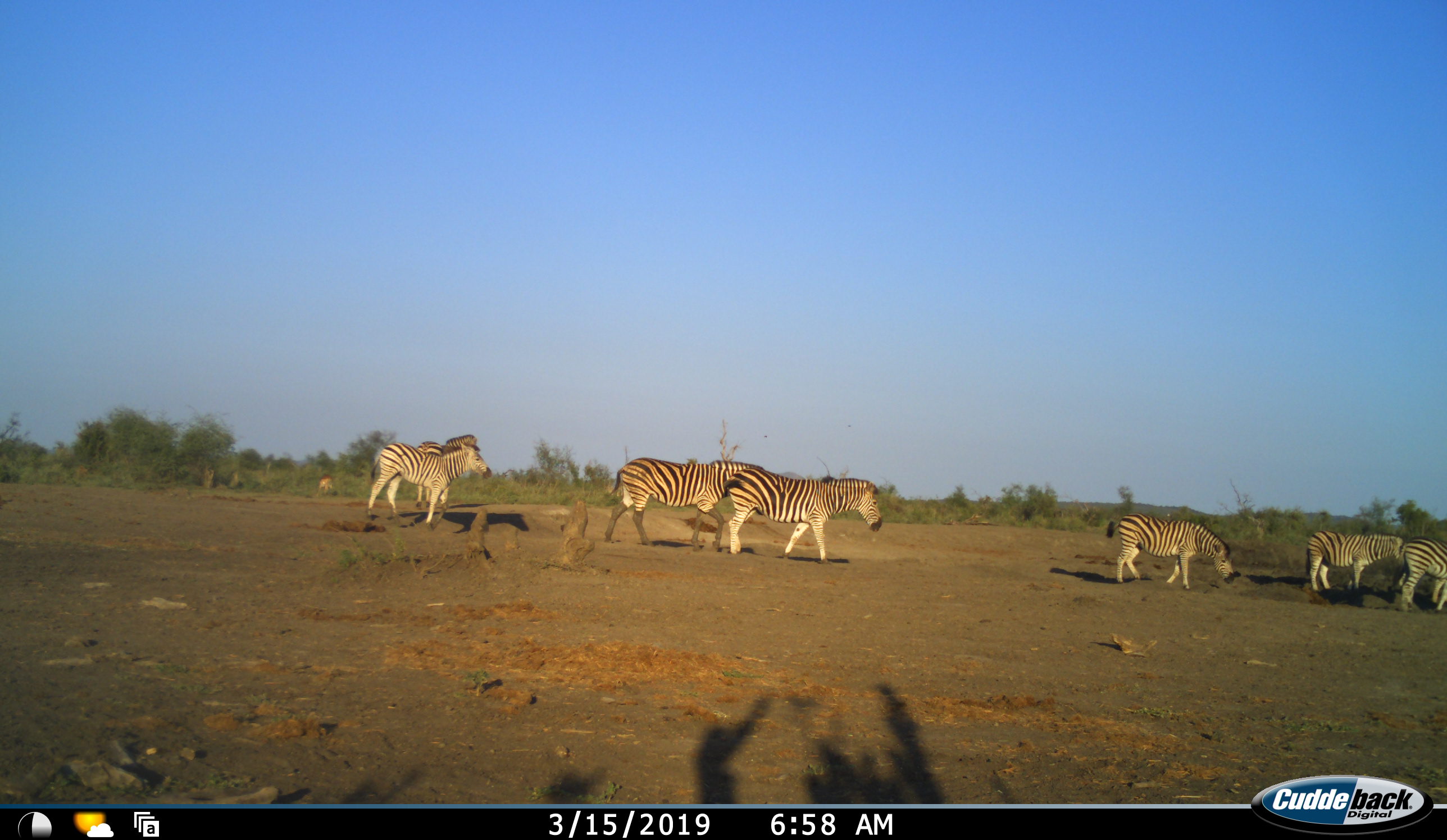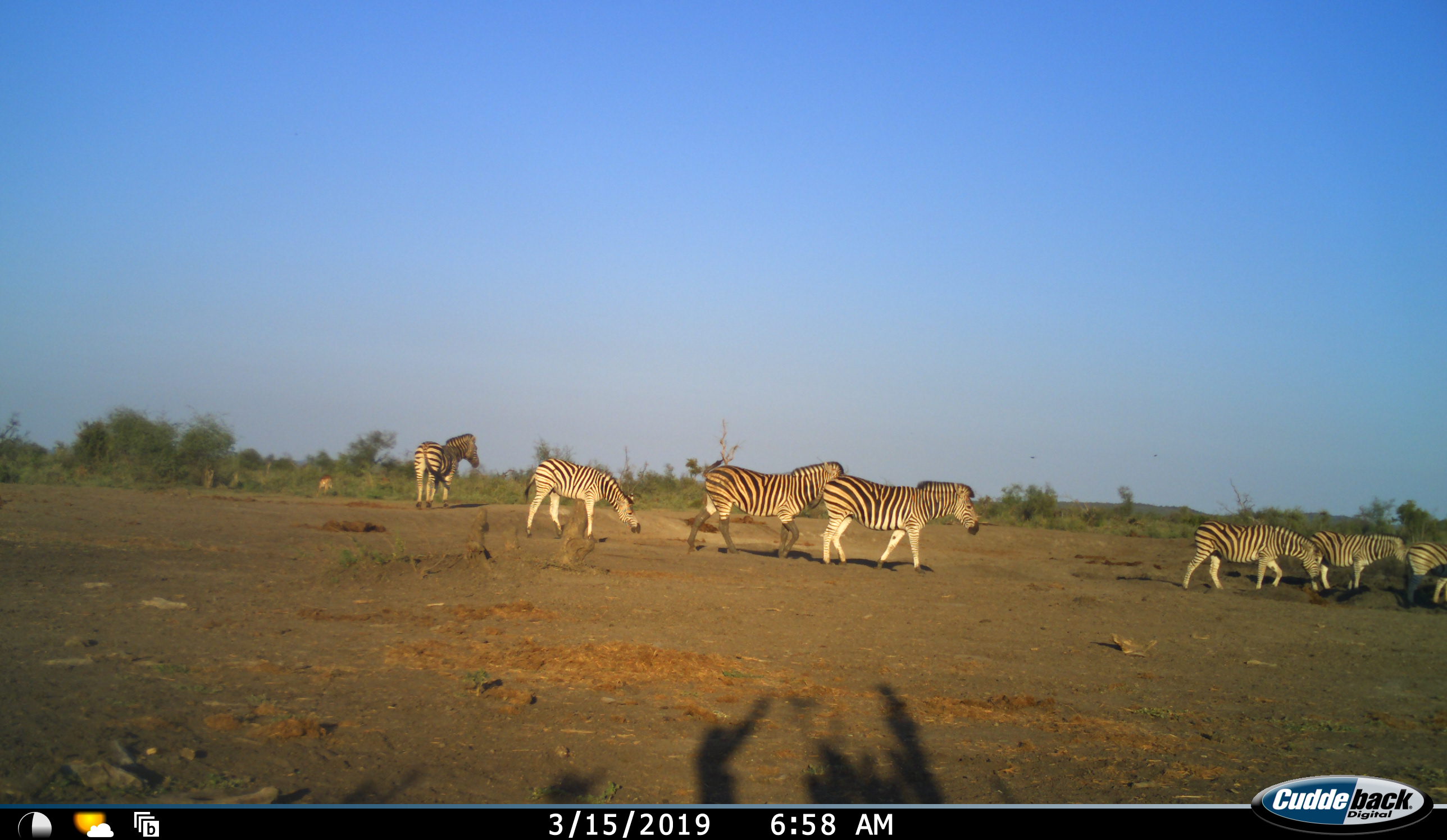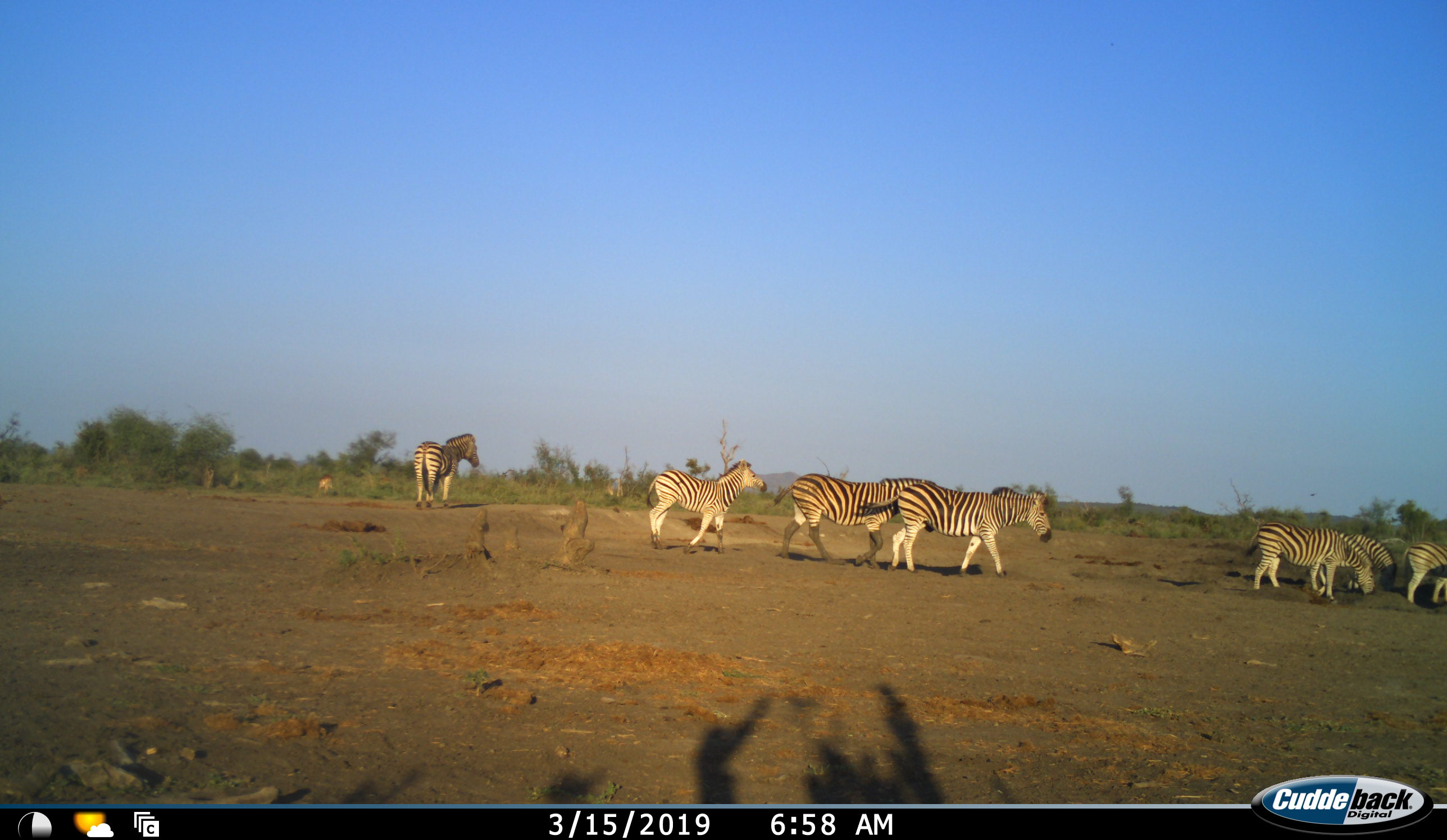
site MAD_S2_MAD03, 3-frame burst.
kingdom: Animalia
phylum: Chordata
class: Mammalia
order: Perissodactyla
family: Equidae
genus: Equus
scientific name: Equus quagga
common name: plains zebra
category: zebraplains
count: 7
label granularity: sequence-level